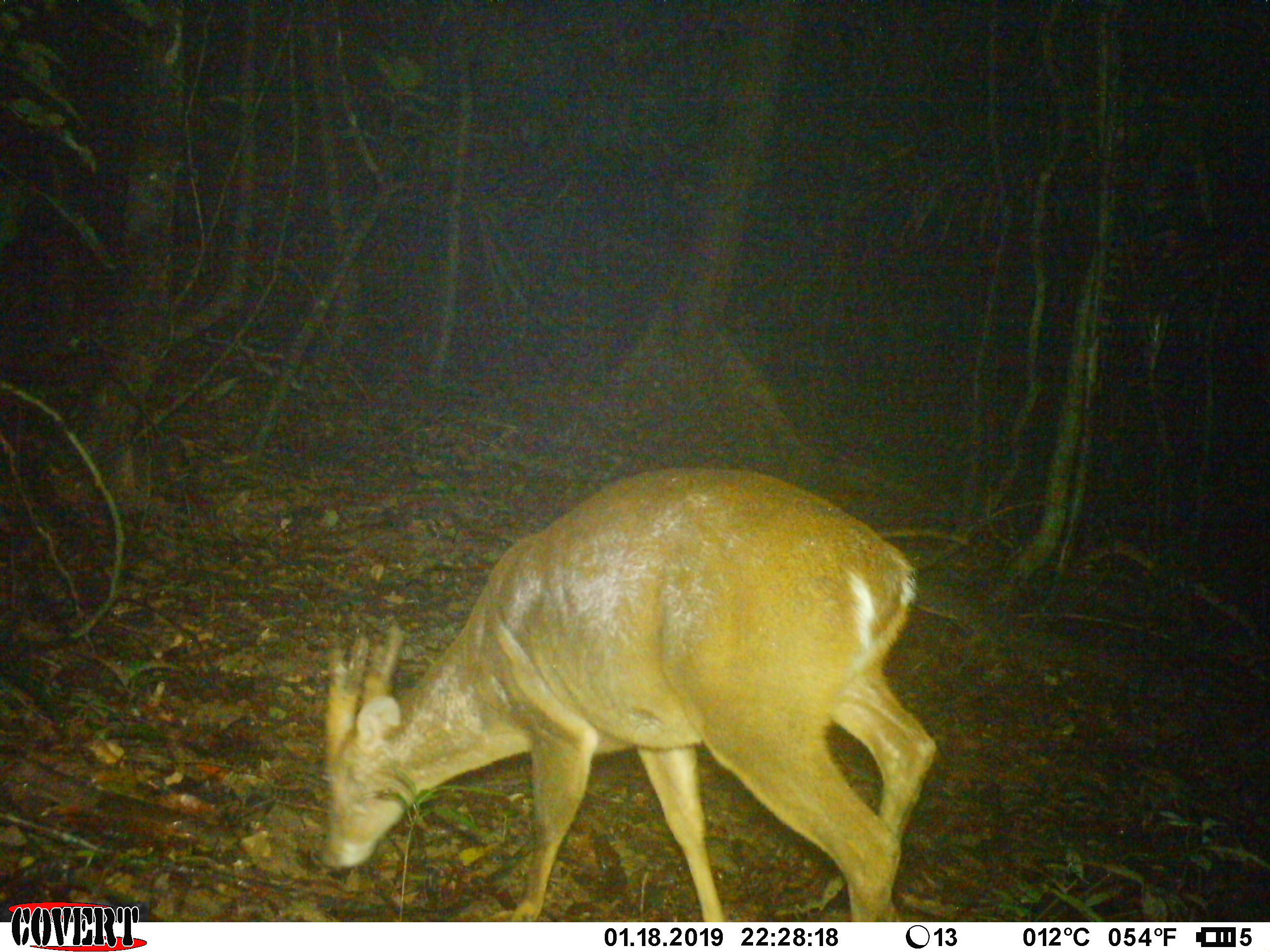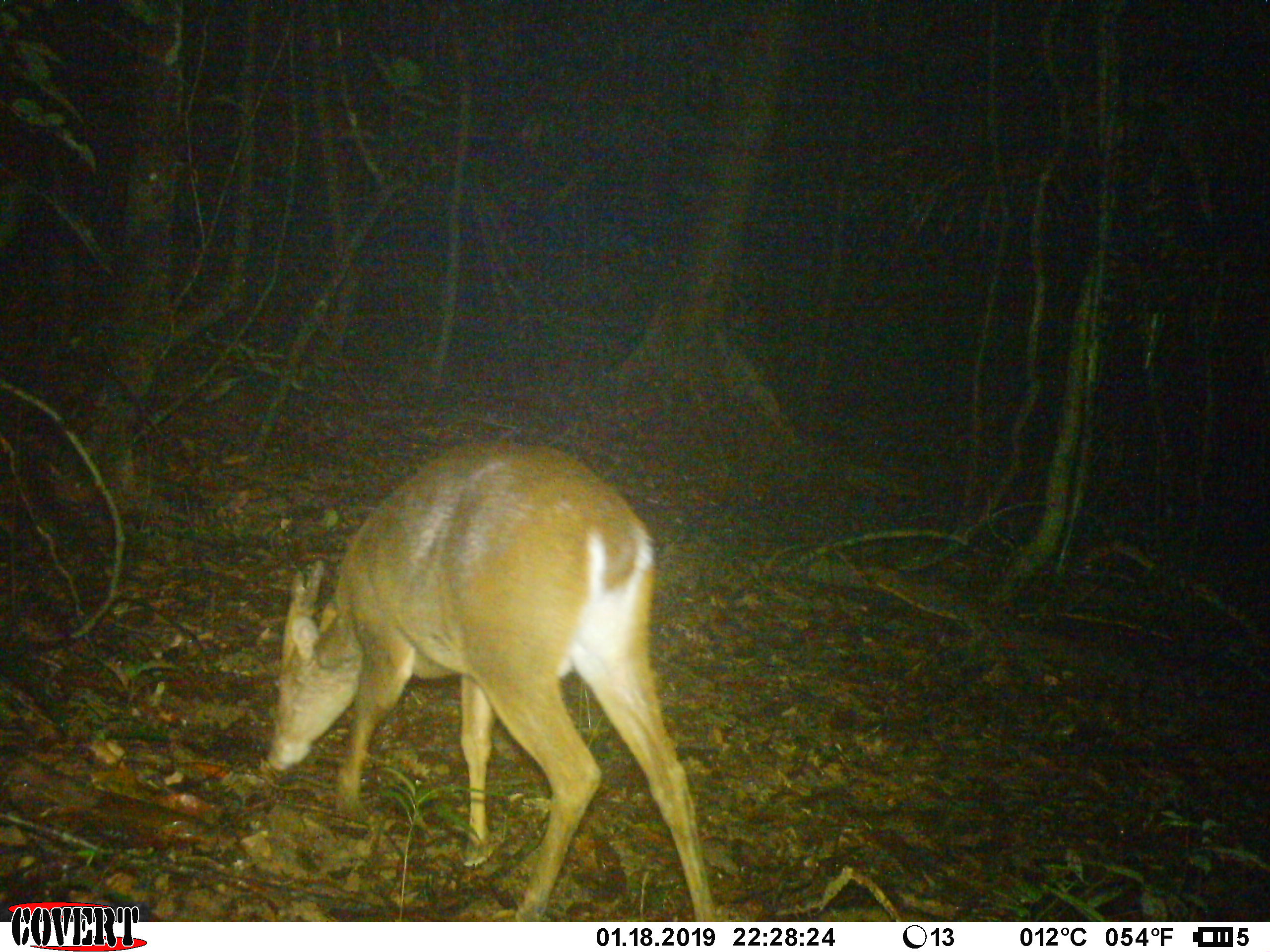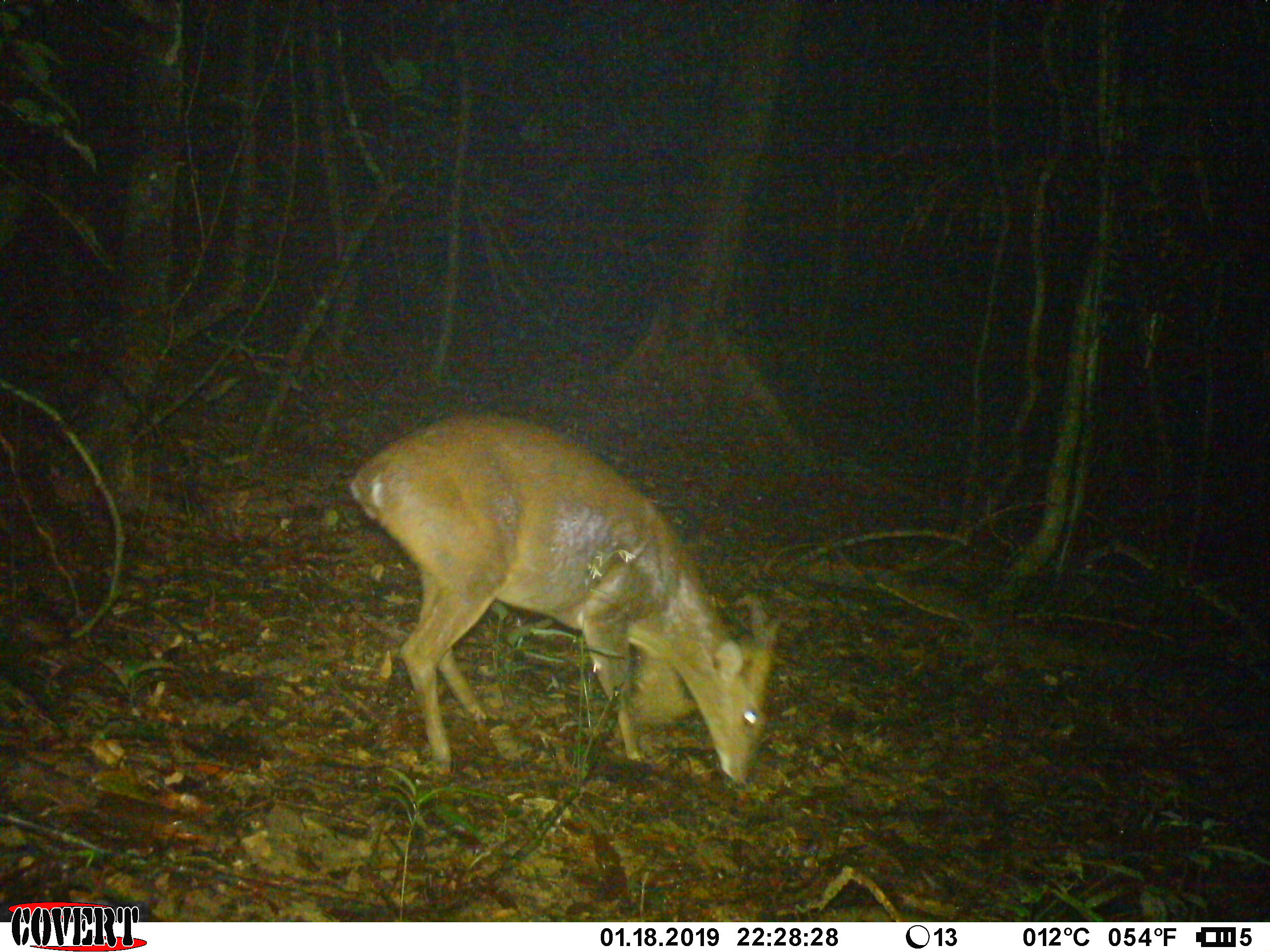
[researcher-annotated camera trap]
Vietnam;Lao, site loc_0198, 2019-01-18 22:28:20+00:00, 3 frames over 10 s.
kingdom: Animalia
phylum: Chordata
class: Mammalia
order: Artiodactyla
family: Cervidae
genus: Muntiacus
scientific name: Muntiacus vuquangensis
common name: large-antlered muntjac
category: large antlered muntjac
Large antlered muntjac (large-antlered muntjac) (Muntiacus vuquangensis). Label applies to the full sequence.